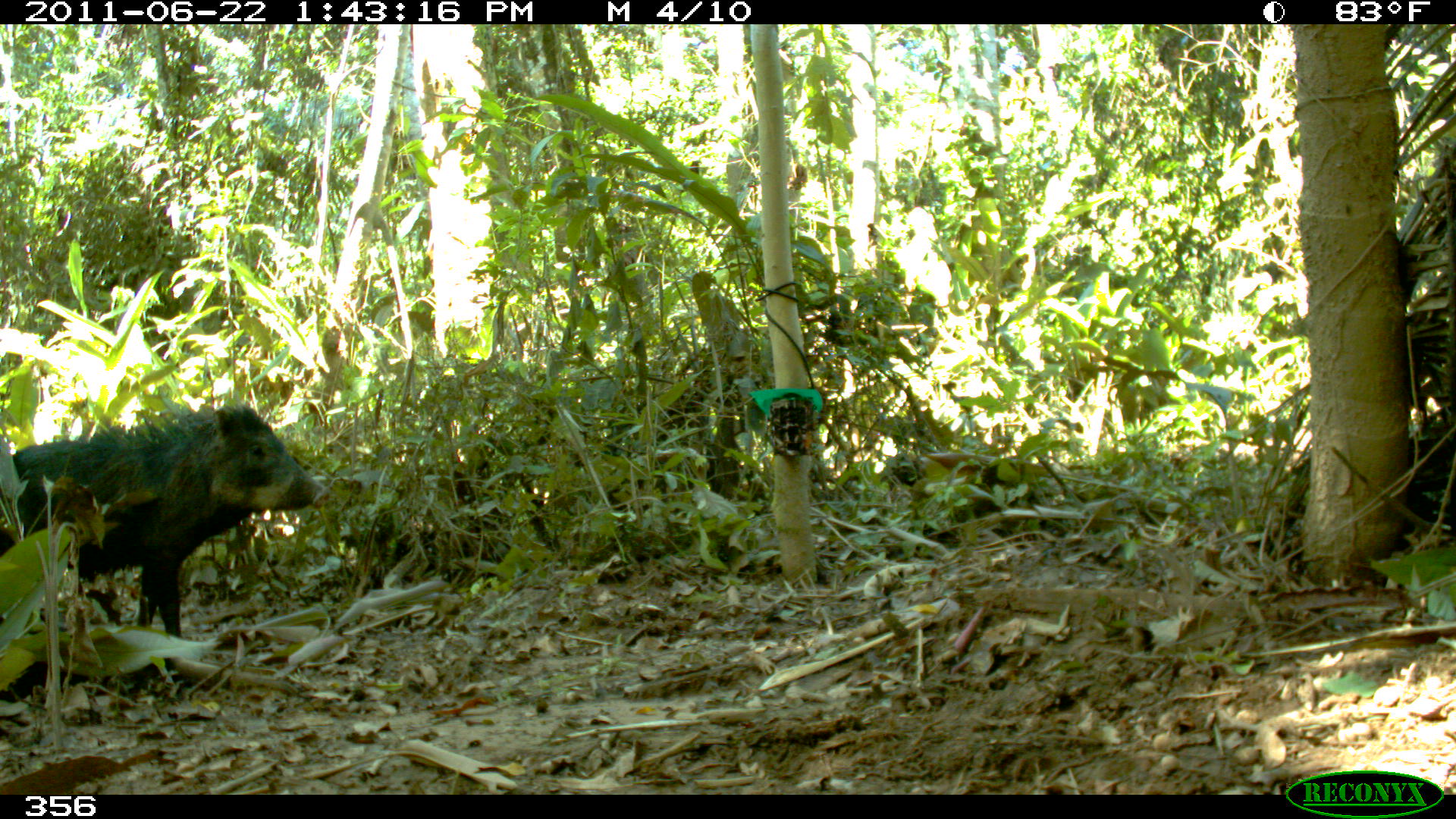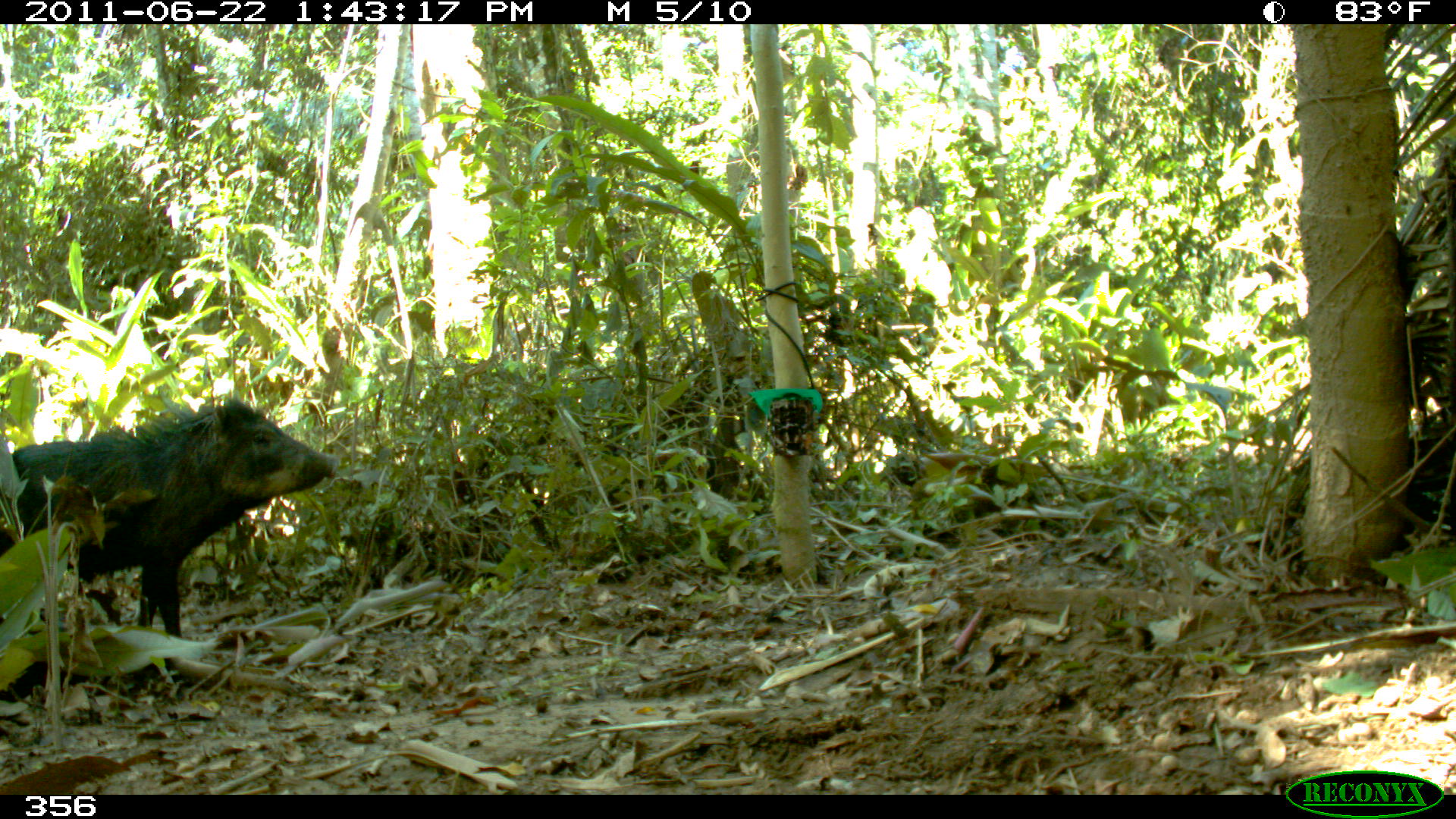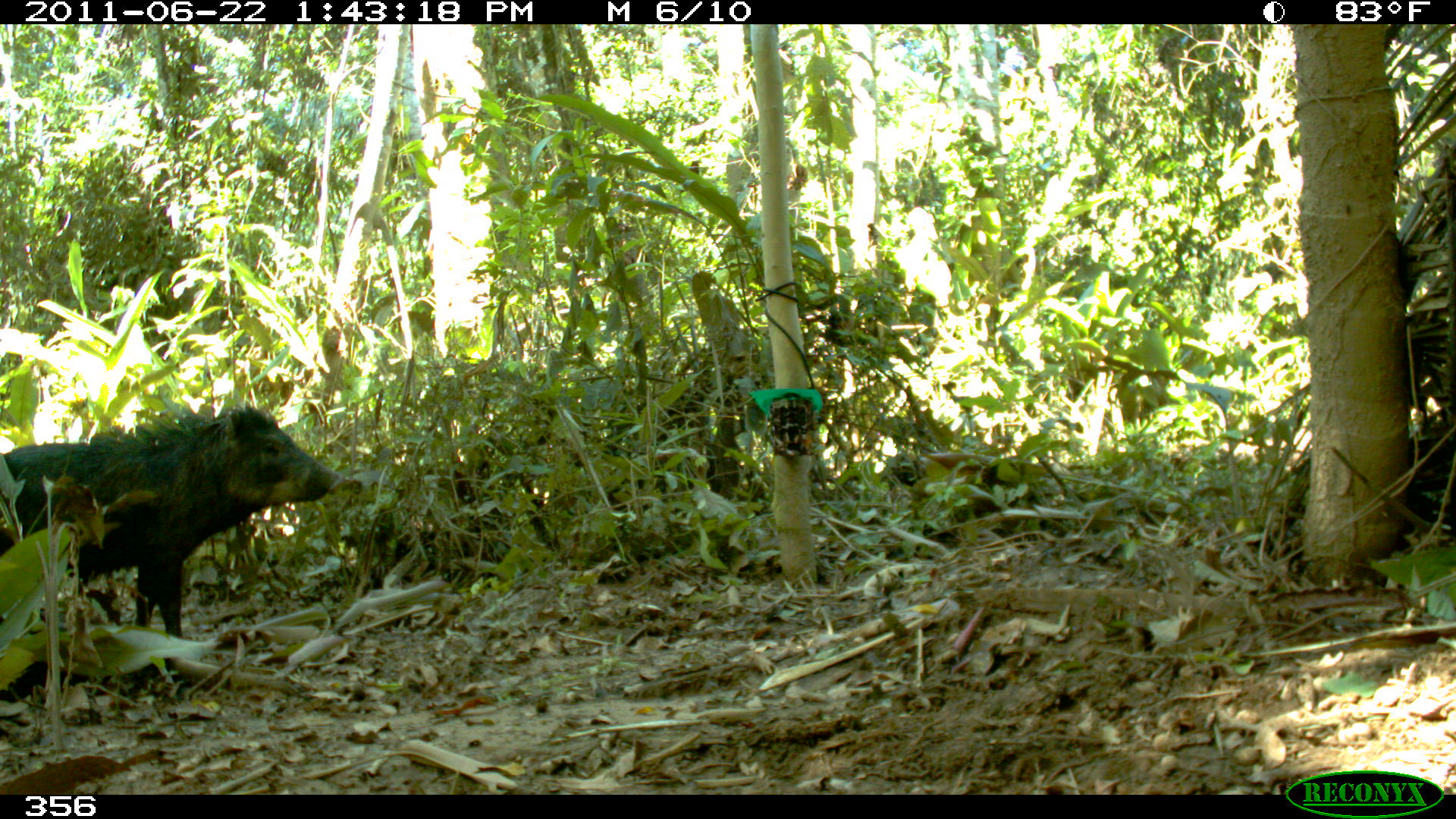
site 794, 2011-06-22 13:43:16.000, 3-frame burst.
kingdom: Animalia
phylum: Chordata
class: Mammalia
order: Artiodactyla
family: Tayassuidae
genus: Tayassu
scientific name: Tayassu pecari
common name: white-lipped peccary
Tayassu pecari (white-lipped peccary).